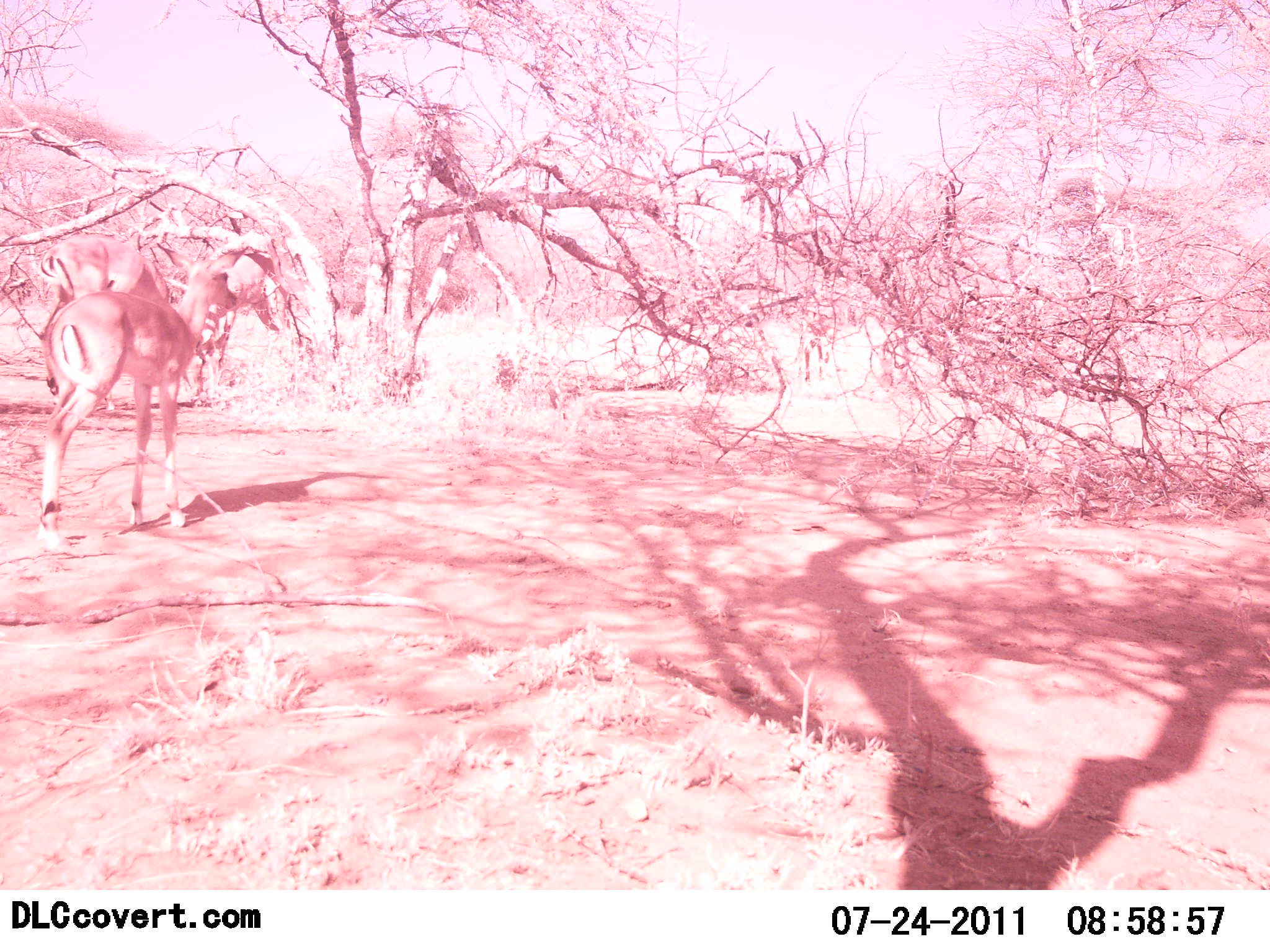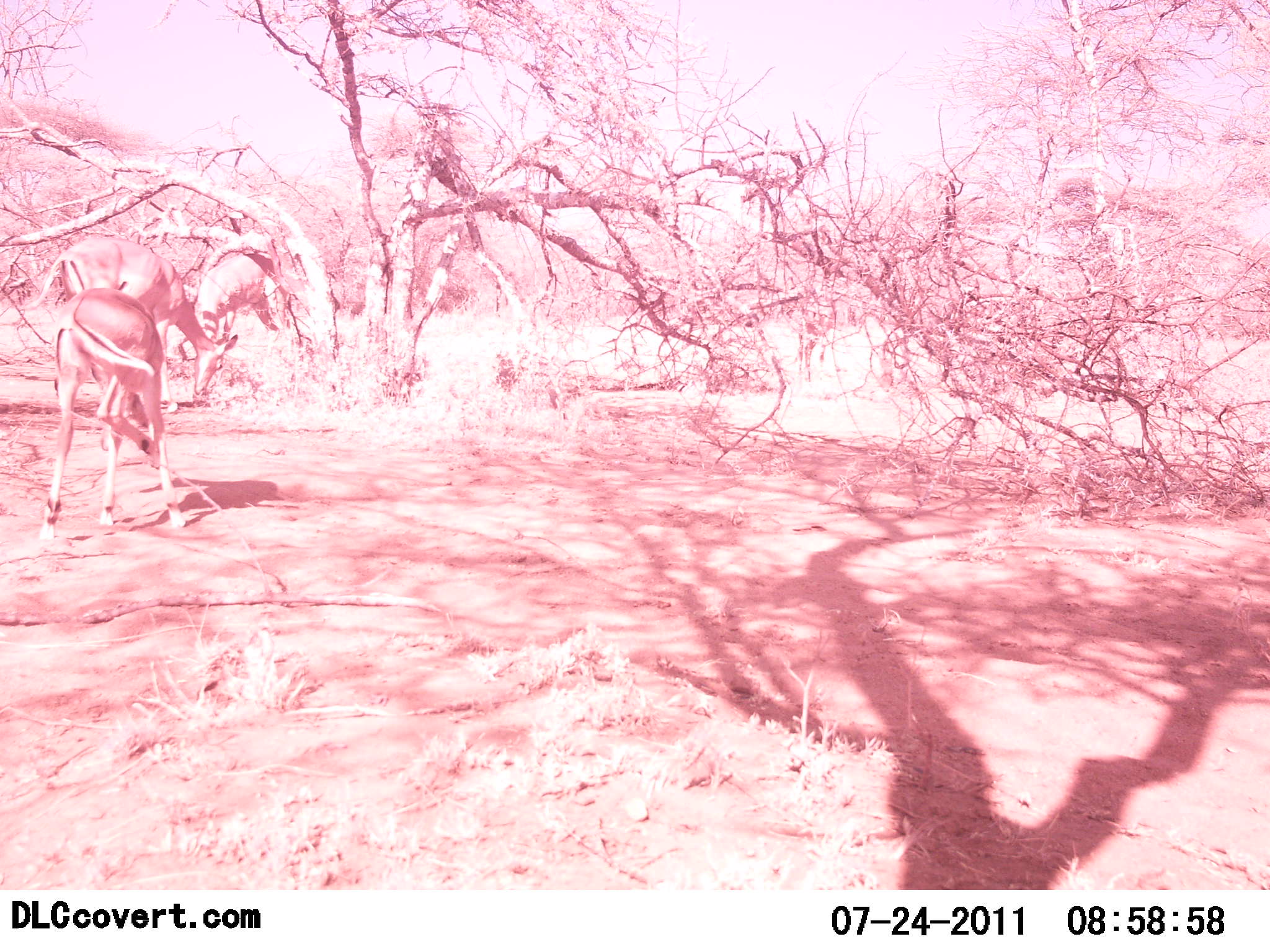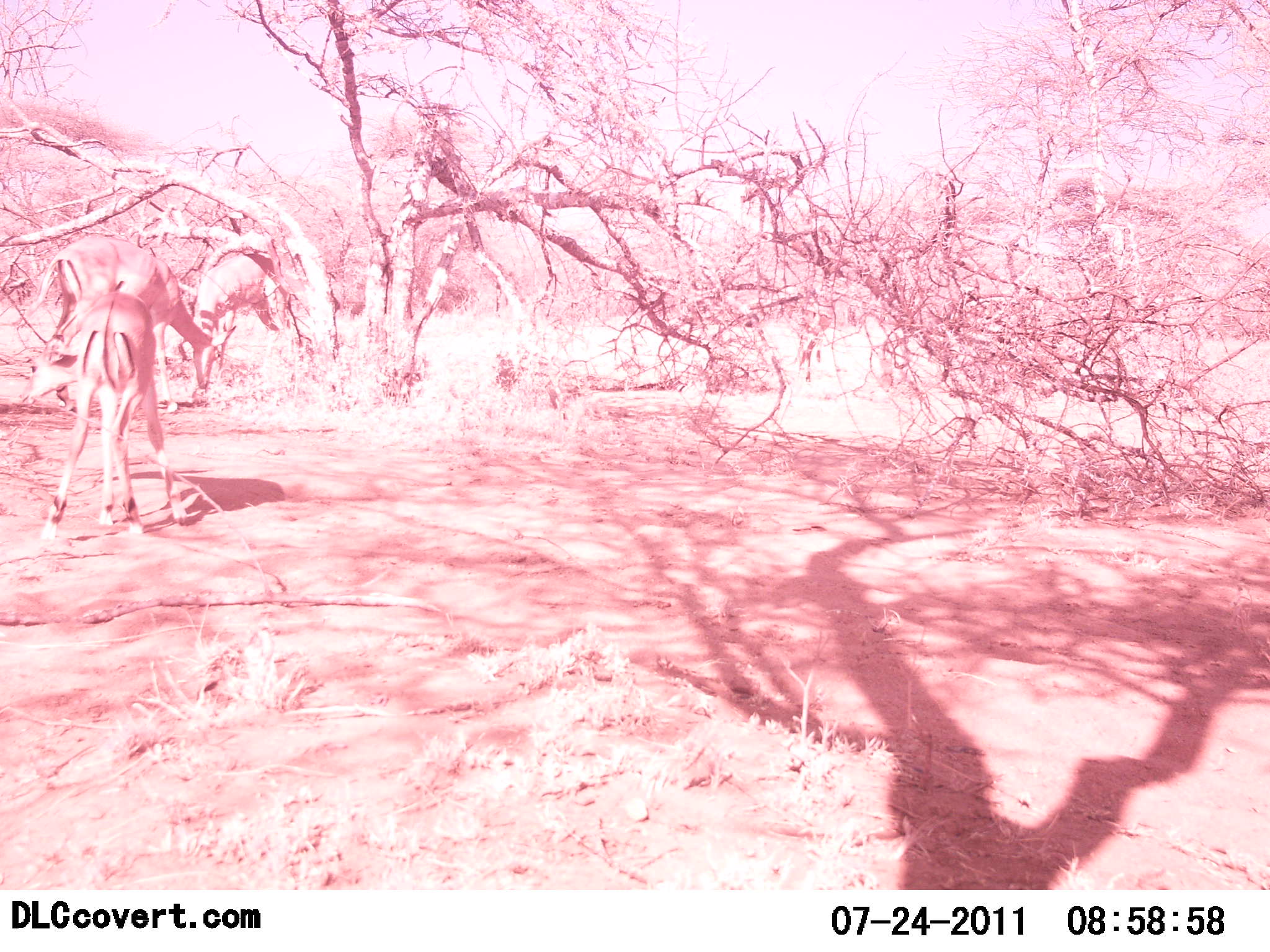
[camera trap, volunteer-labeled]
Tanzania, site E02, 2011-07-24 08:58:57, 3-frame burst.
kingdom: Animalia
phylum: Chordata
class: Mammalia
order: Artiodactyla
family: Bovidae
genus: Aepyceros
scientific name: Aepyceros melampus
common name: impala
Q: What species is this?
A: Impala (Aepyceros melampus).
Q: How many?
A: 3.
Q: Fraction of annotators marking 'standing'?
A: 60%.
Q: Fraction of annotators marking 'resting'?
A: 0%.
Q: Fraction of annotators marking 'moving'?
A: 0%.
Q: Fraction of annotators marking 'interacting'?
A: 0%.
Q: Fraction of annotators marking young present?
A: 40%.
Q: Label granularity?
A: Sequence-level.